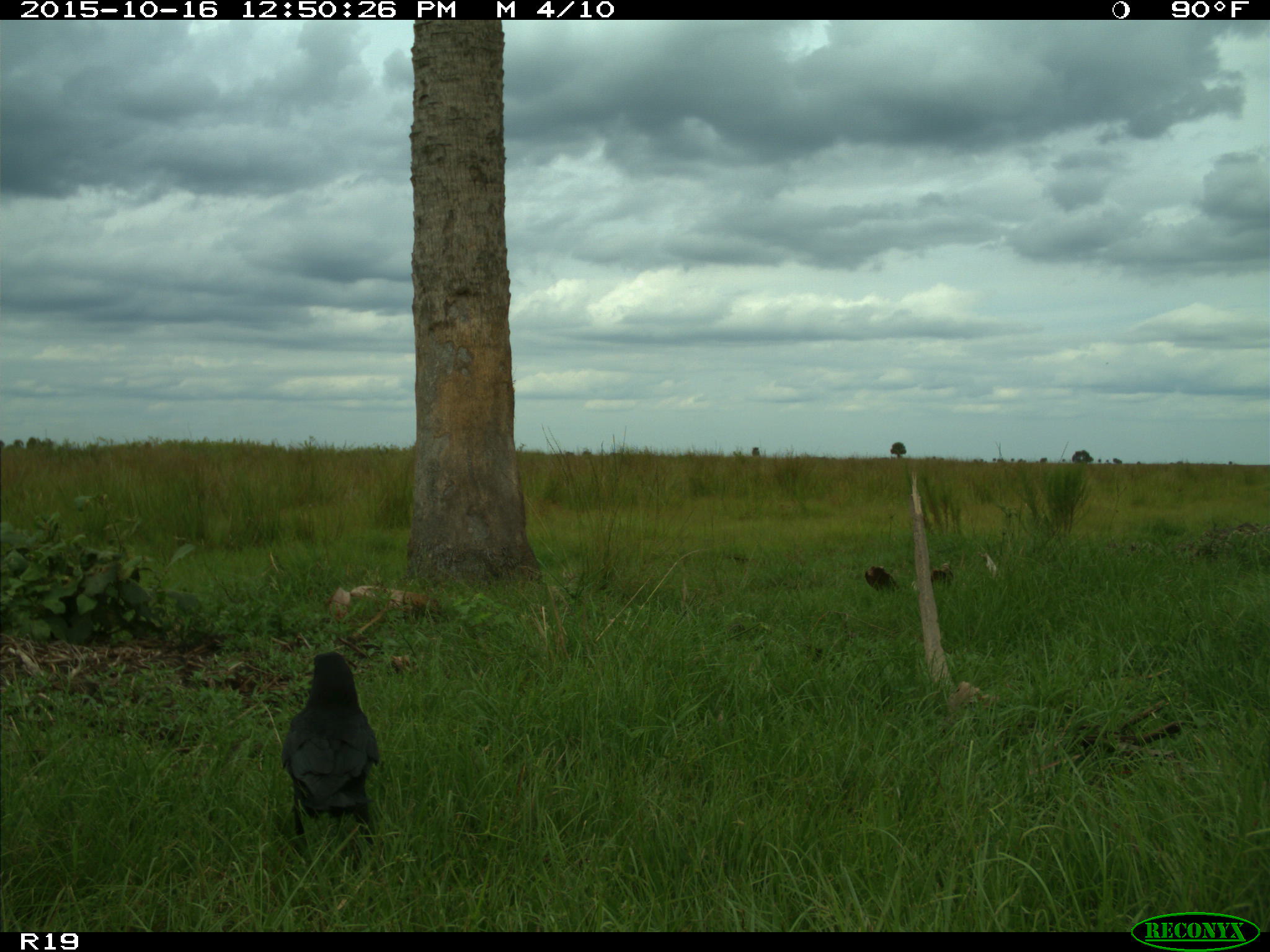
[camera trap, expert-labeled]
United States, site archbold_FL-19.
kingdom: Animalia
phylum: Chordata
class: Aves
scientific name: Aves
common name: birds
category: unidentified bird